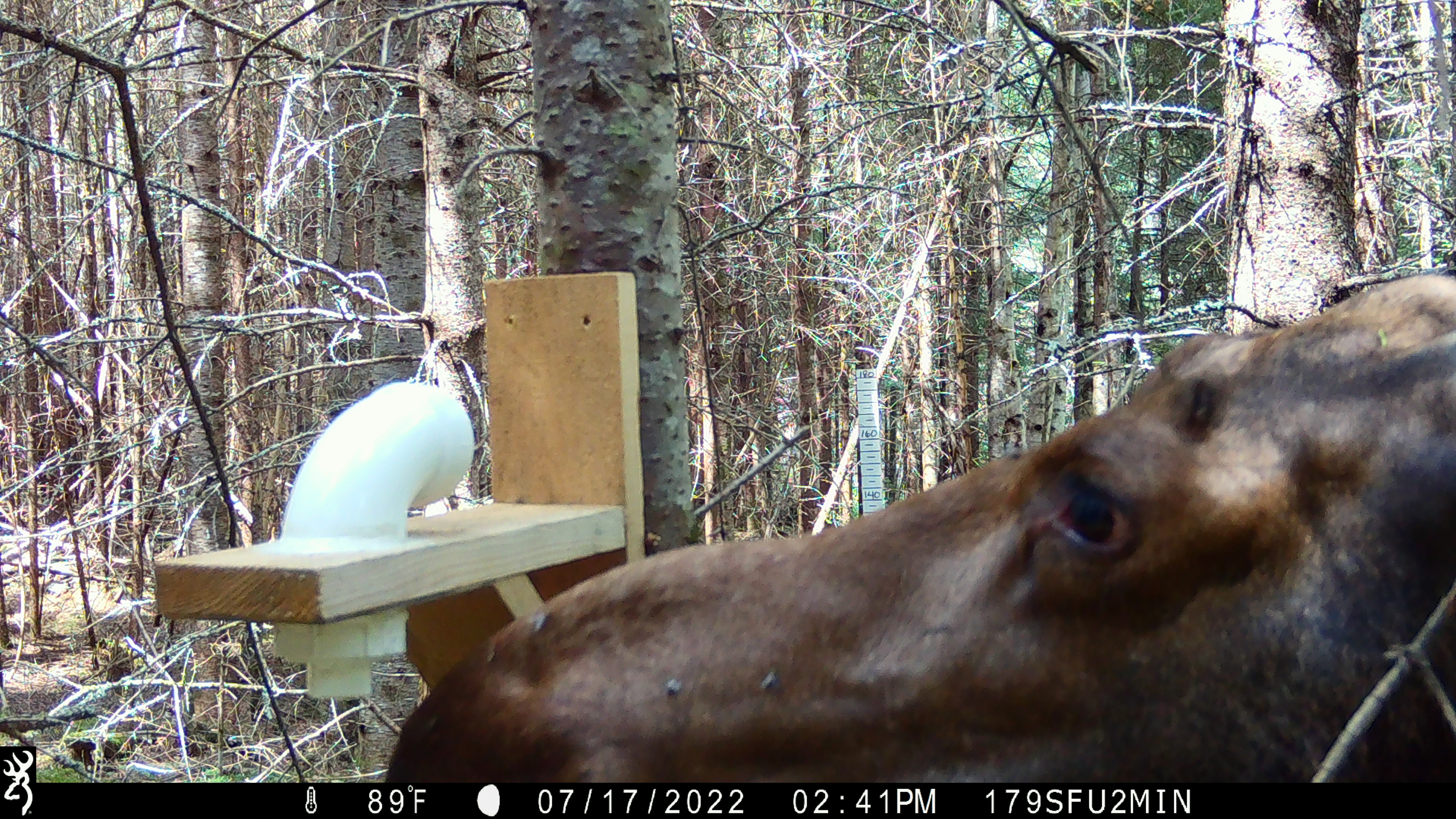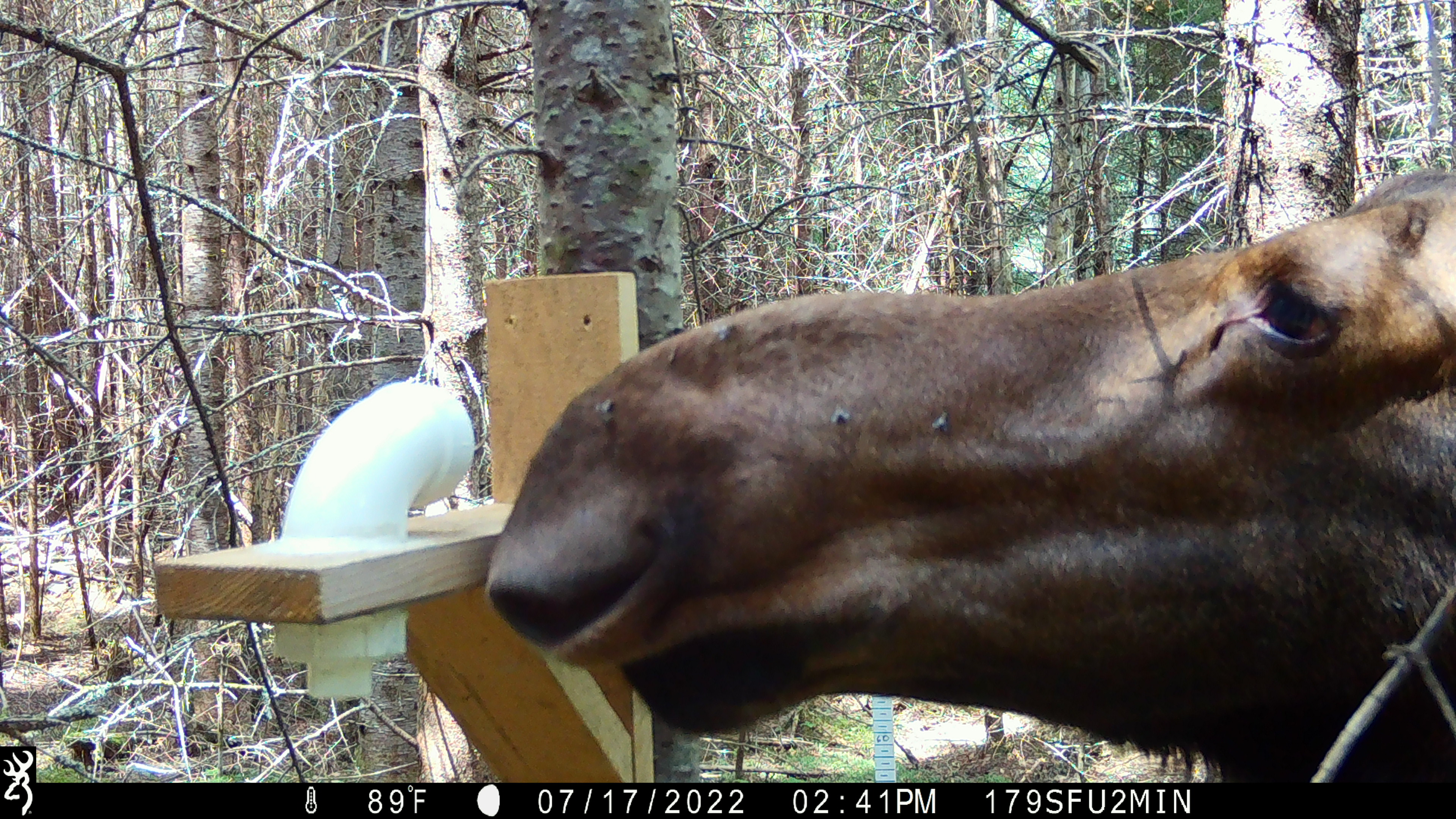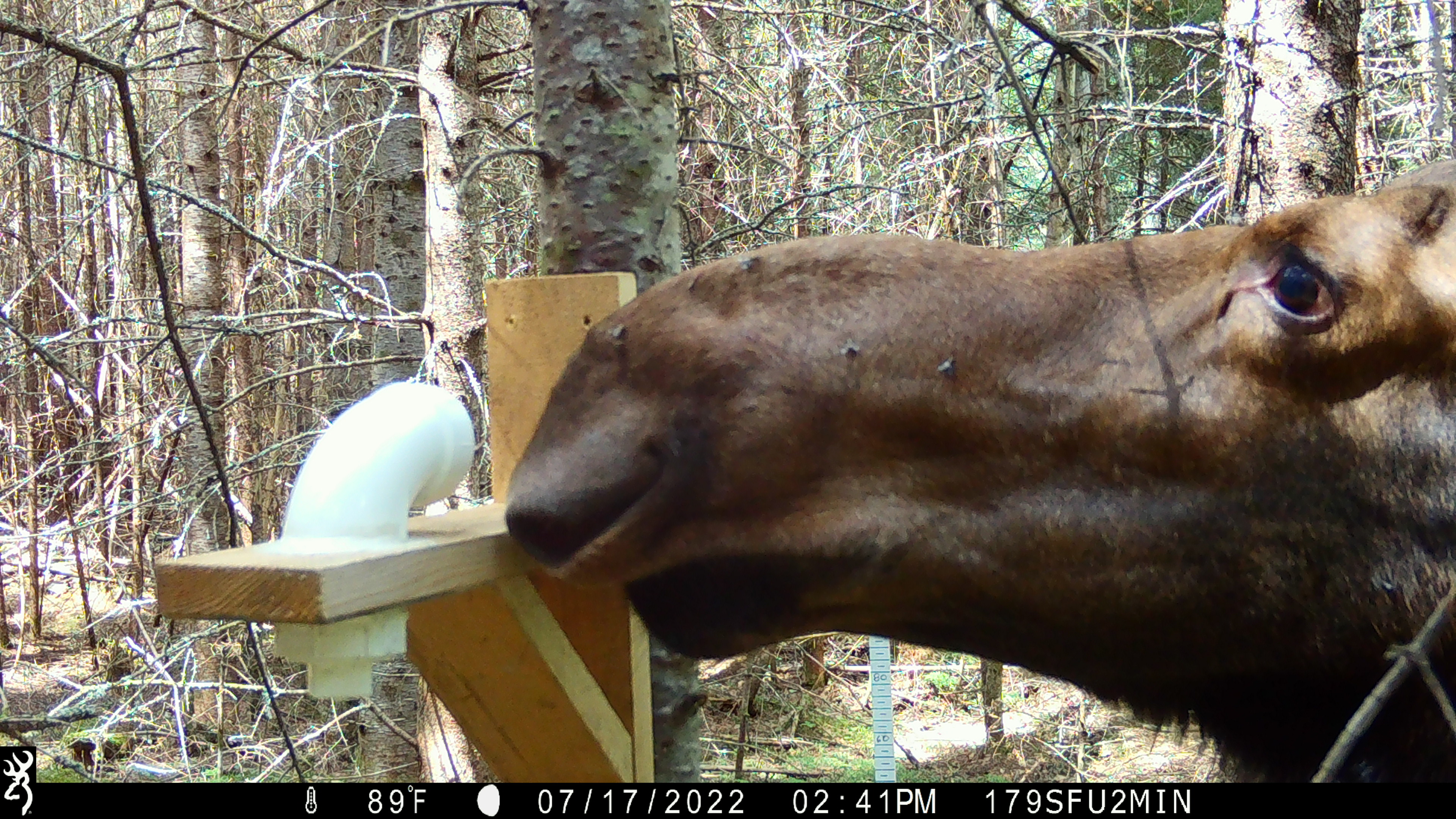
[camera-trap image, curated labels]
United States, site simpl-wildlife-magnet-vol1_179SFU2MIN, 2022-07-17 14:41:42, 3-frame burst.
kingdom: Animalia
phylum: Chordata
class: Mammalia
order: Artiodactyla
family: Cervidae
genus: Alces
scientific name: Alces alces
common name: moose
Moose (Alces alces).